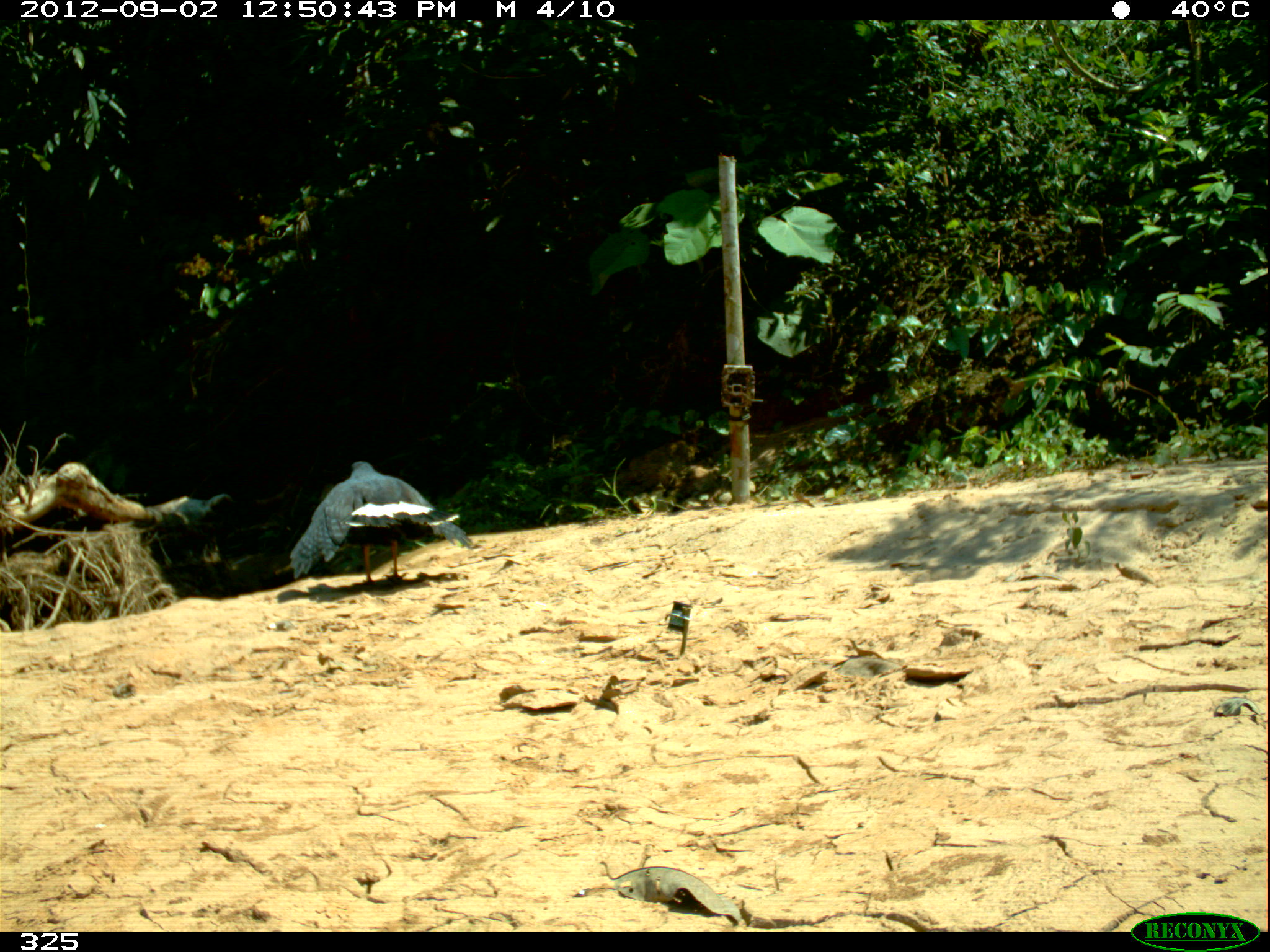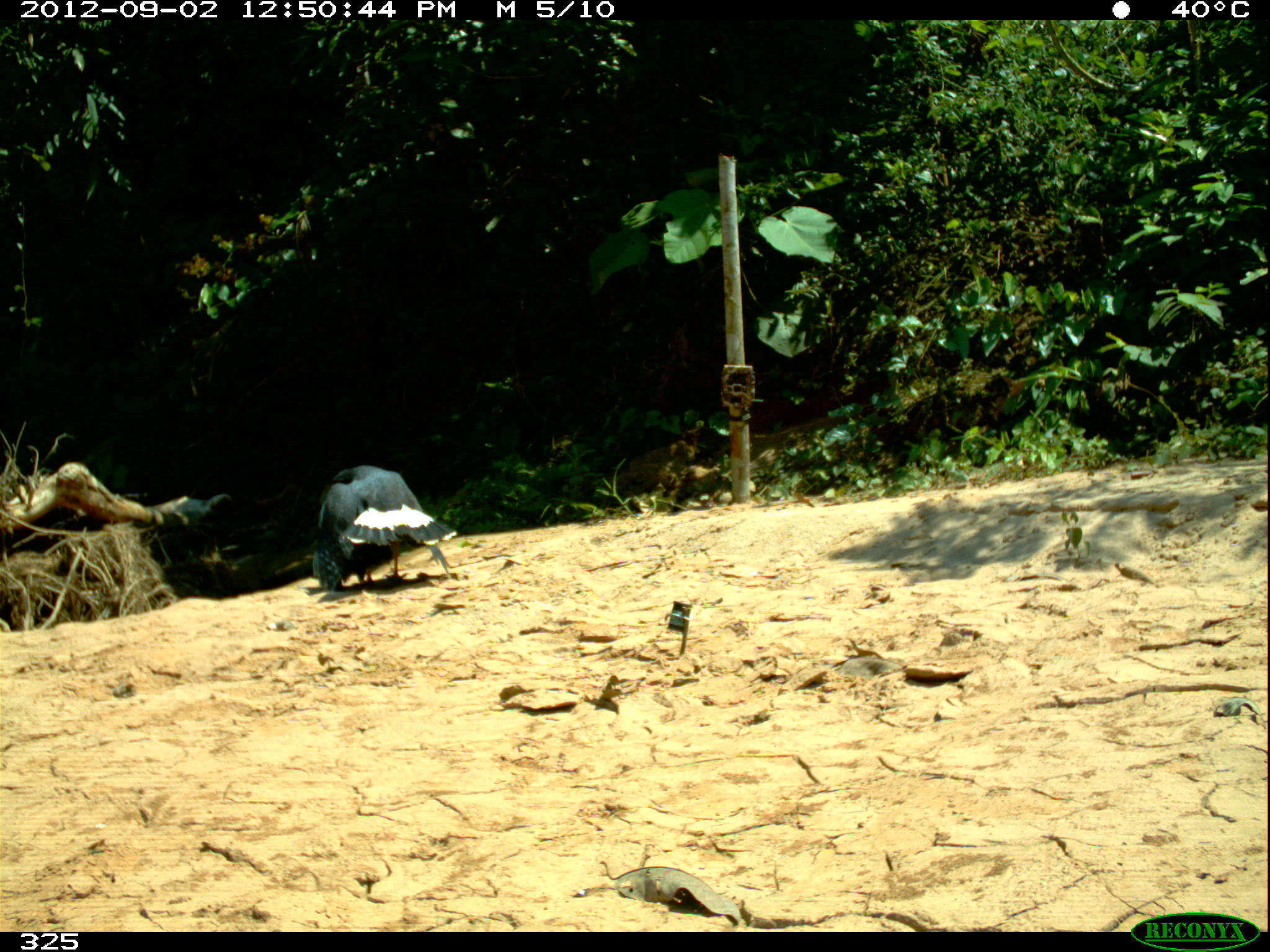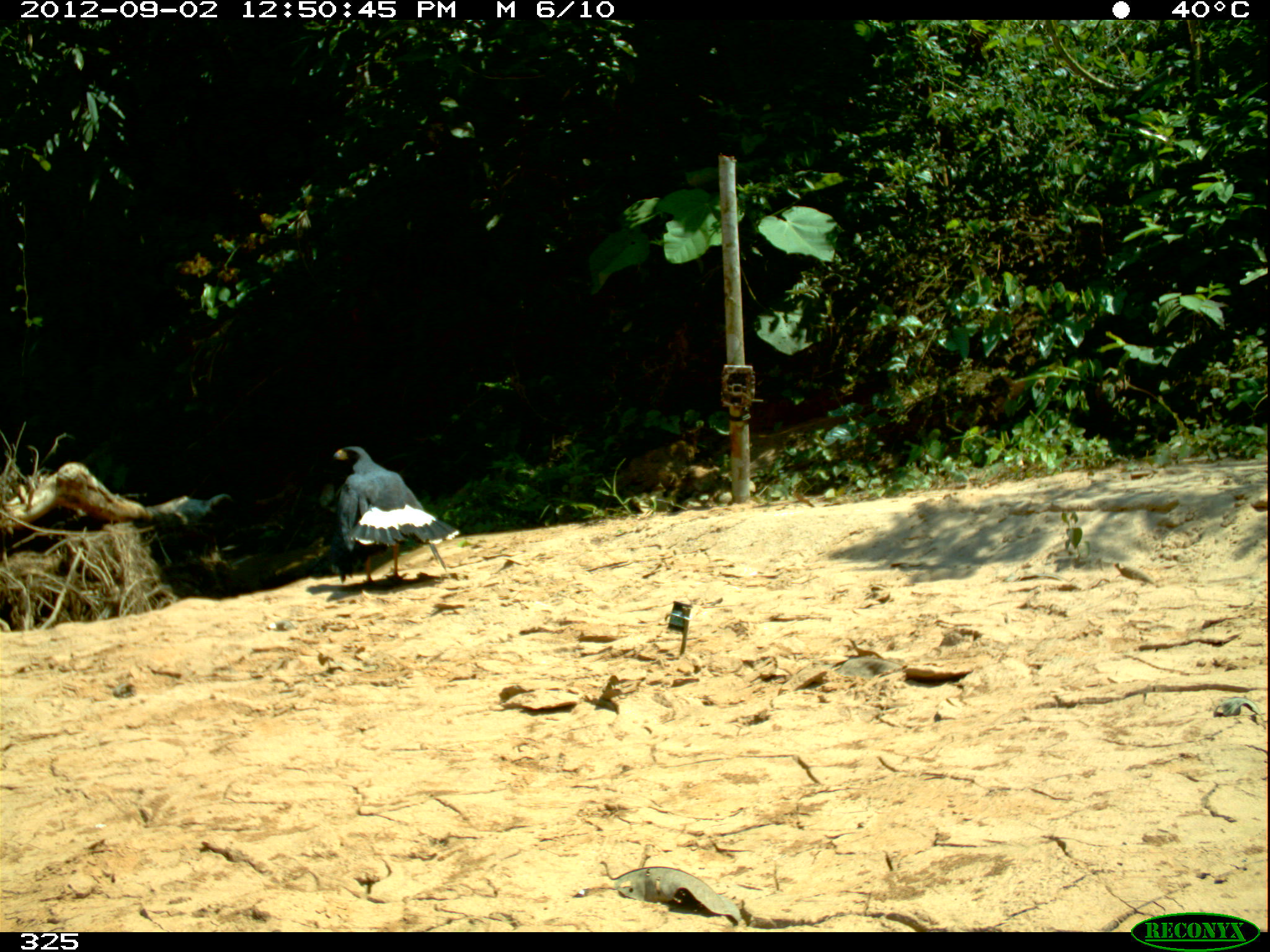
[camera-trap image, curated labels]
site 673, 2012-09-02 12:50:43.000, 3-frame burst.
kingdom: Animalia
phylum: Chordata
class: Aves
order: Accipitriformes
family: Accipitridae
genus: Buteogallus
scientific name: Buteogallus urubitinga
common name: great black hawk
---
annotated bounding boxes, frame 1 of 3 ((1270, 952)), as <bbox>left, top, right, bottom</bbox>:
buteogallus urubitinga: <bbox>288, 460, 476, 583</bbox>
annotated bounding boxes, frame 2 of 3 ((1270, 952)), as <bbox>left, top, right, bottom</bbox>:
buteogallus urubitinga: <bbox>311, 465, 457, 592</bbox>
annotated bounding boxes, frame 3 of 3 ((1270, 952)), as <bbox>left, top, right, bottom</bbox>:
buteogallus urubitinga: <bbox>331, 445, 462, 588</bbox>